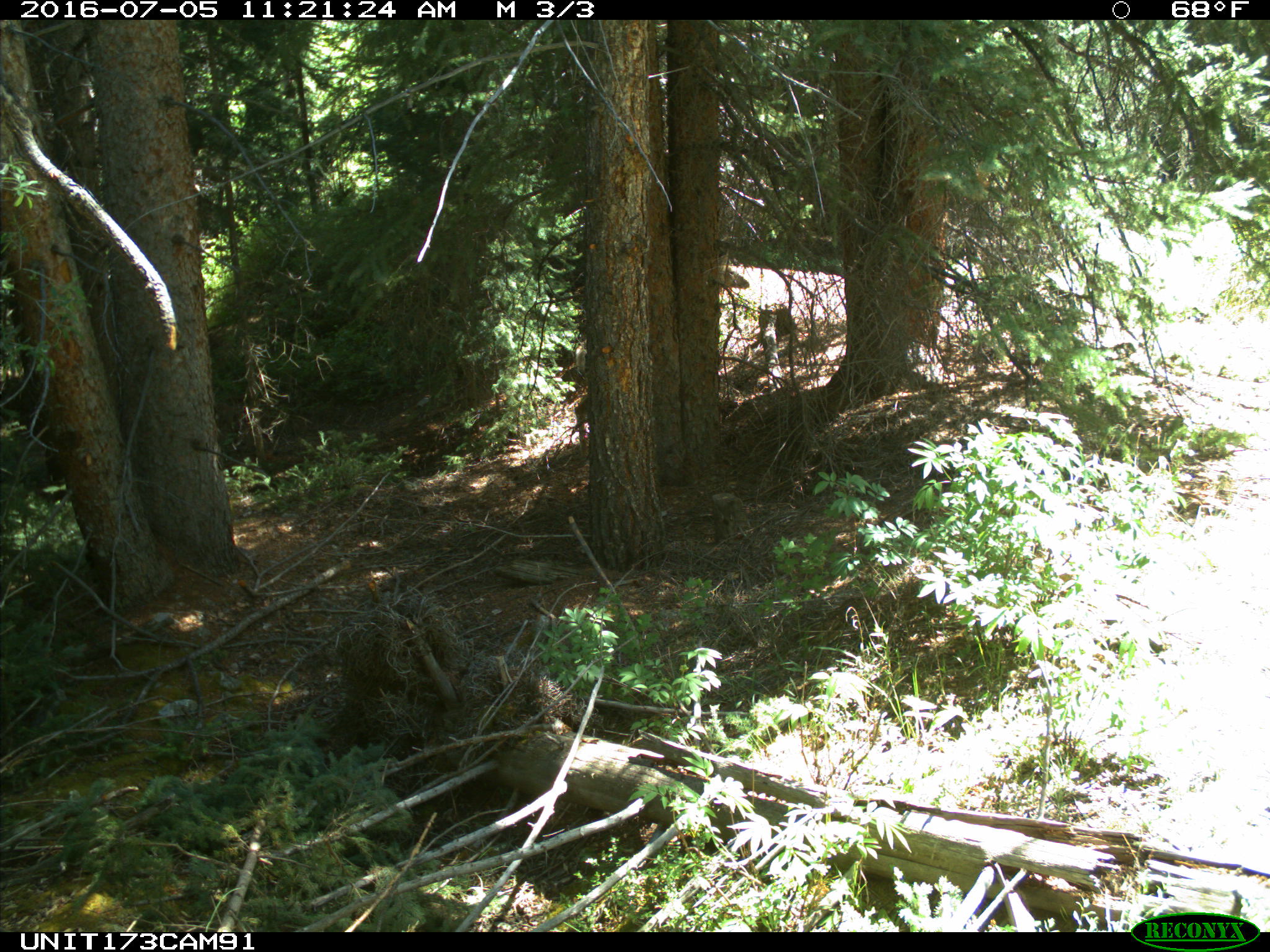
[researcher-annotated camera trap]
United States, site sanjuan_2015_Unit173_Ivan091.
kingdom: Animalia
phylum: Chordata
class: Mammalia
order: Artiodactyla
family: Cervidae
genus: Odocoileus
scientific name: Odocoileus hemionus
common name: mule deer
Odocoileus hemionus (mule deer).